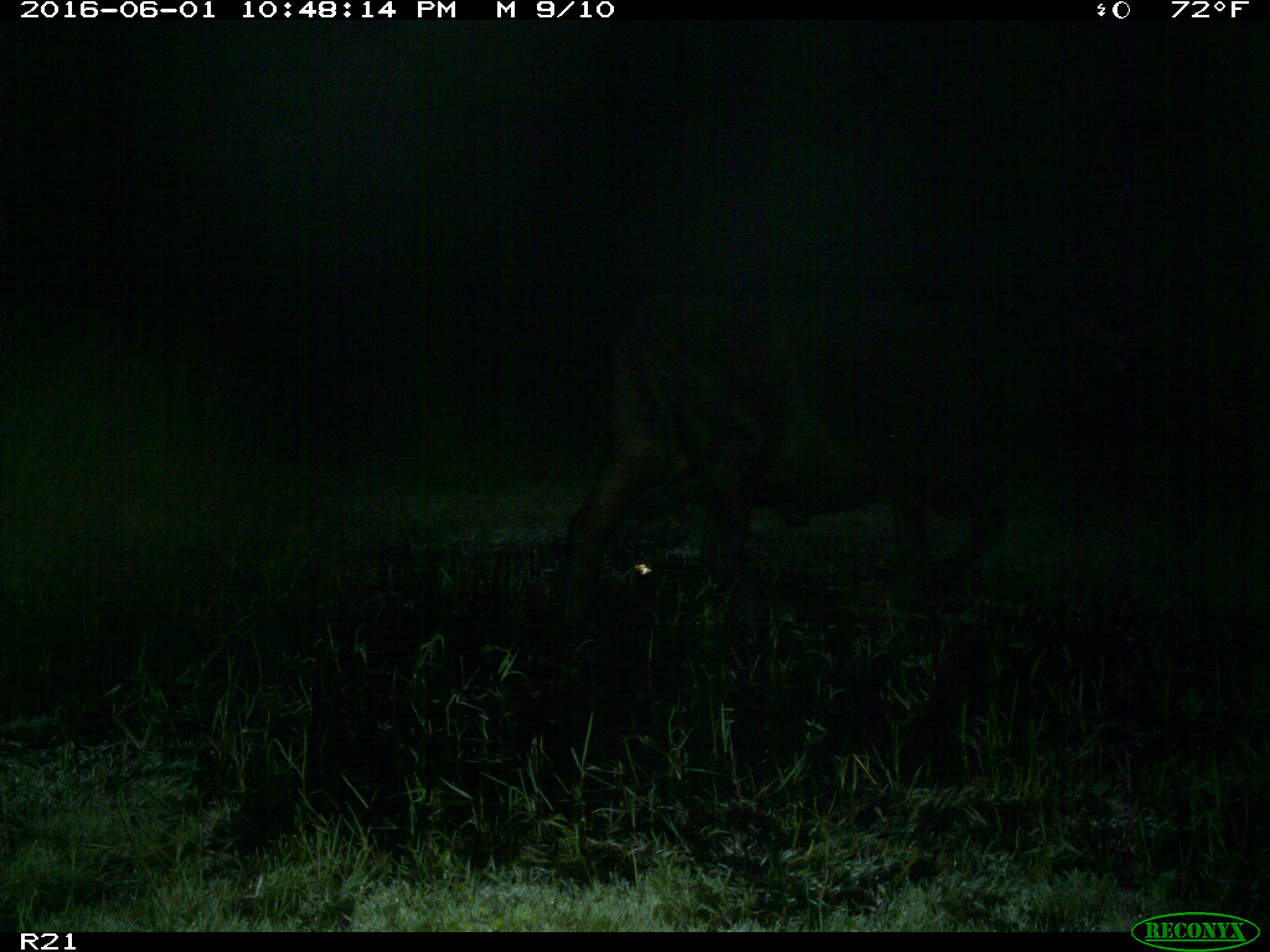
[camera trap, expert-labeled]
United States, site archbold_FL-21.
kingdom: Animalia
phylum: Chordata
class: Mammalia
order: Artiodactyla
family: Bovidae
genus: Bos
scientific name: Bos taurus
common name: domestic cow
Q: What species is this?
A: Bos taurus (domestic cow).